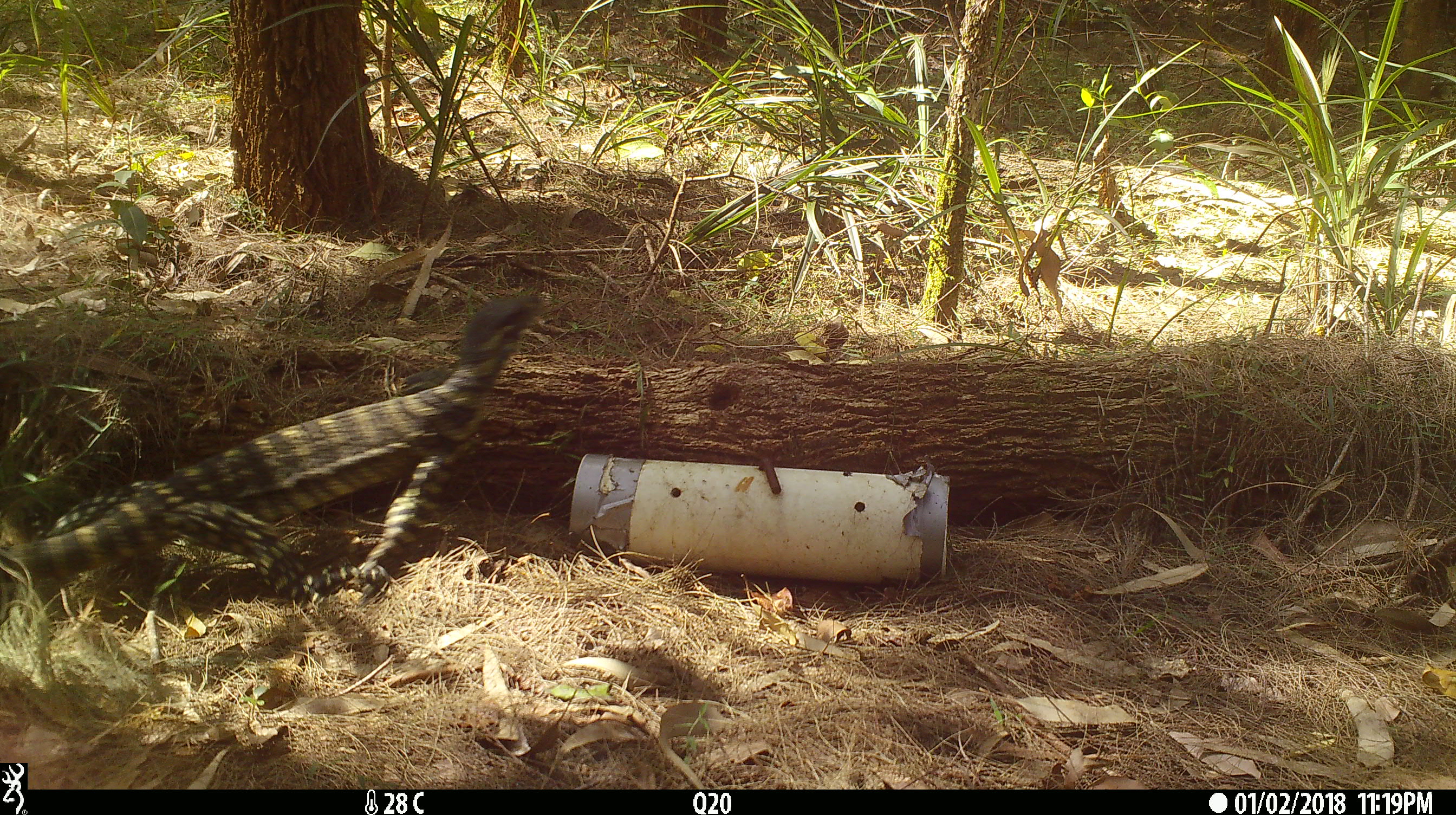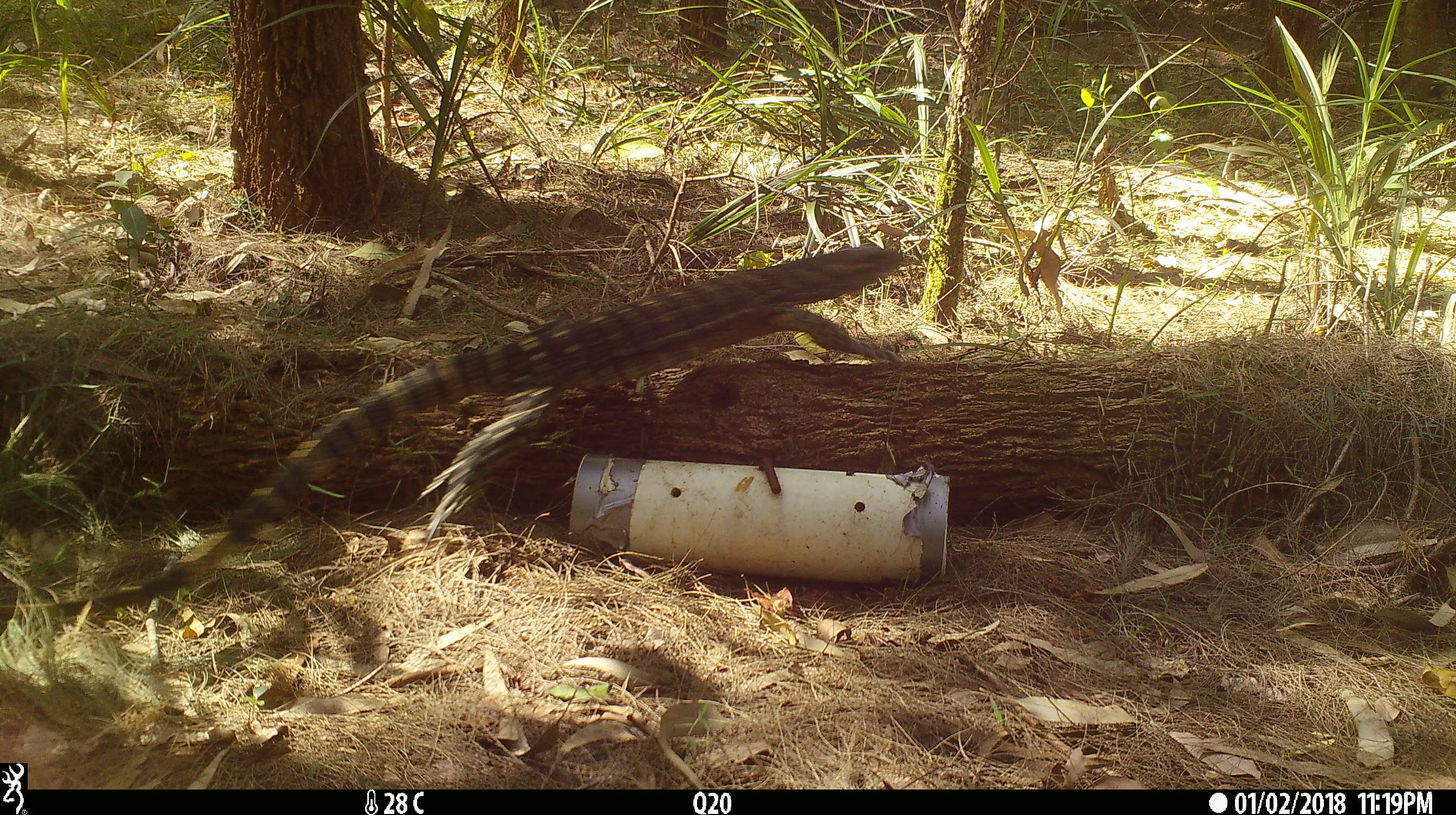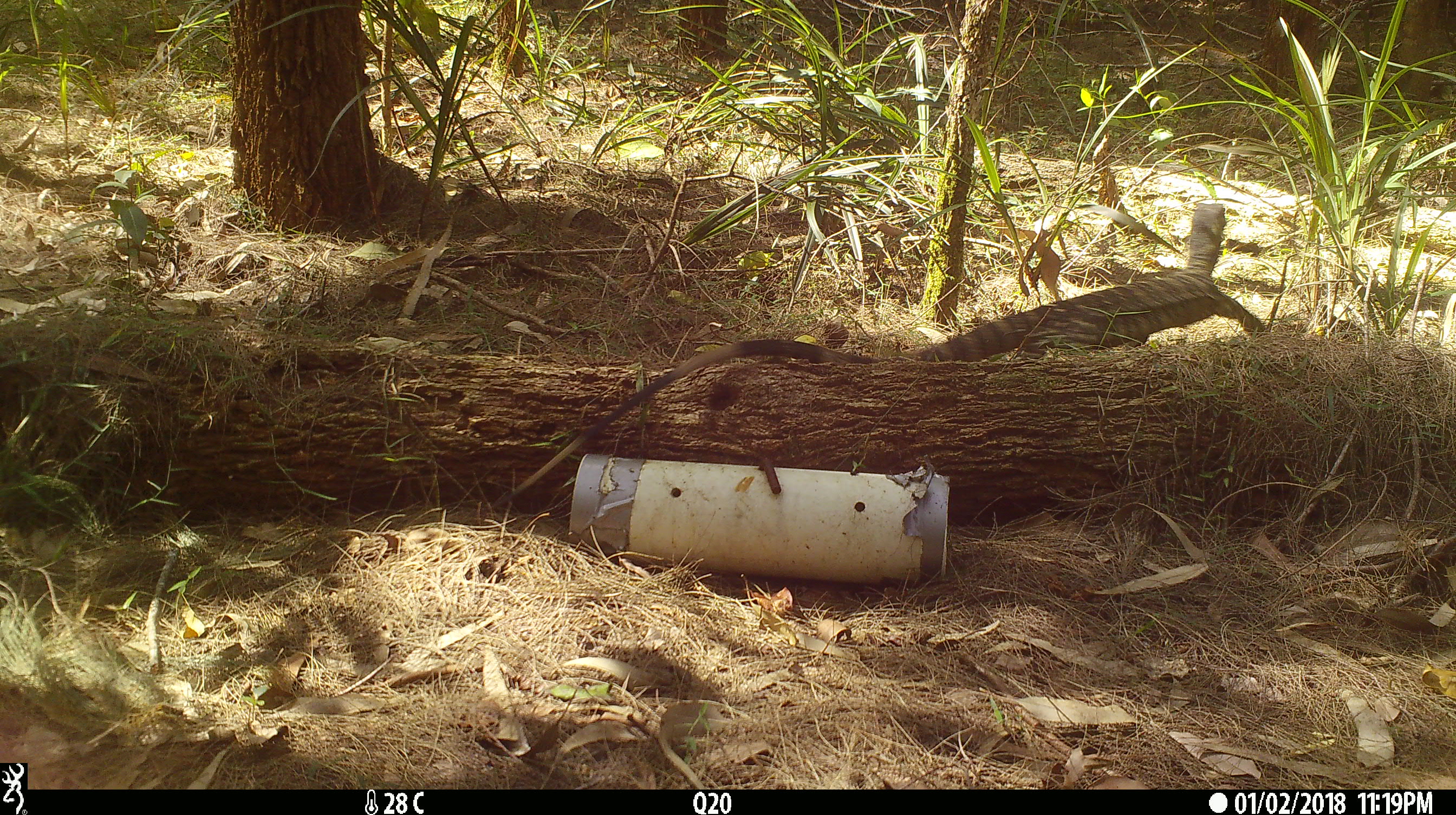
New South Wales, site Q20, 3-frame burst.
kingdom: Animalia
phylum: Chordata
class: Reptilia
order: Squamata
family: Varanidae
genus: Varanus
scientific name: Varanus varius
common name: lace monitor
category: goanna